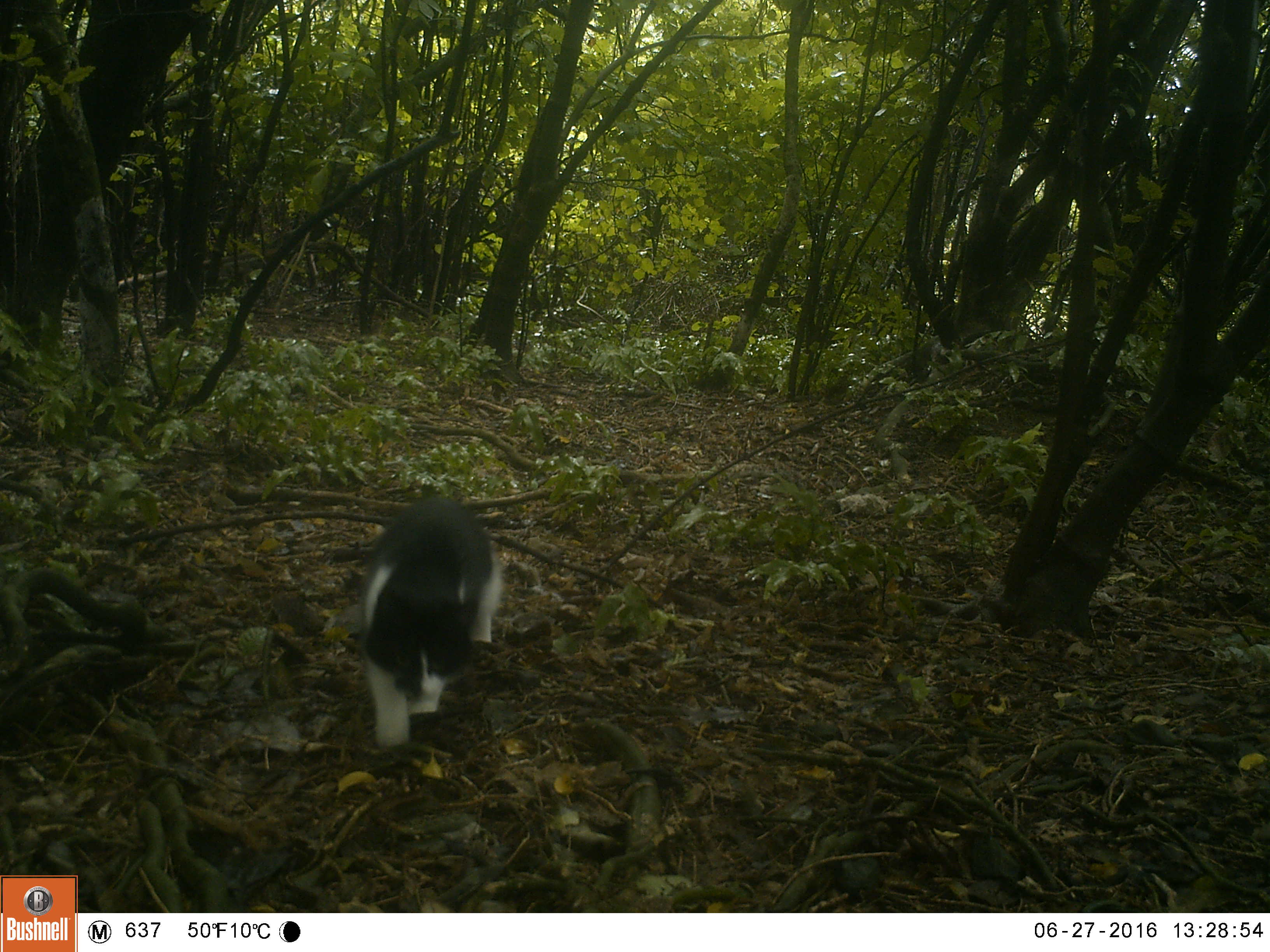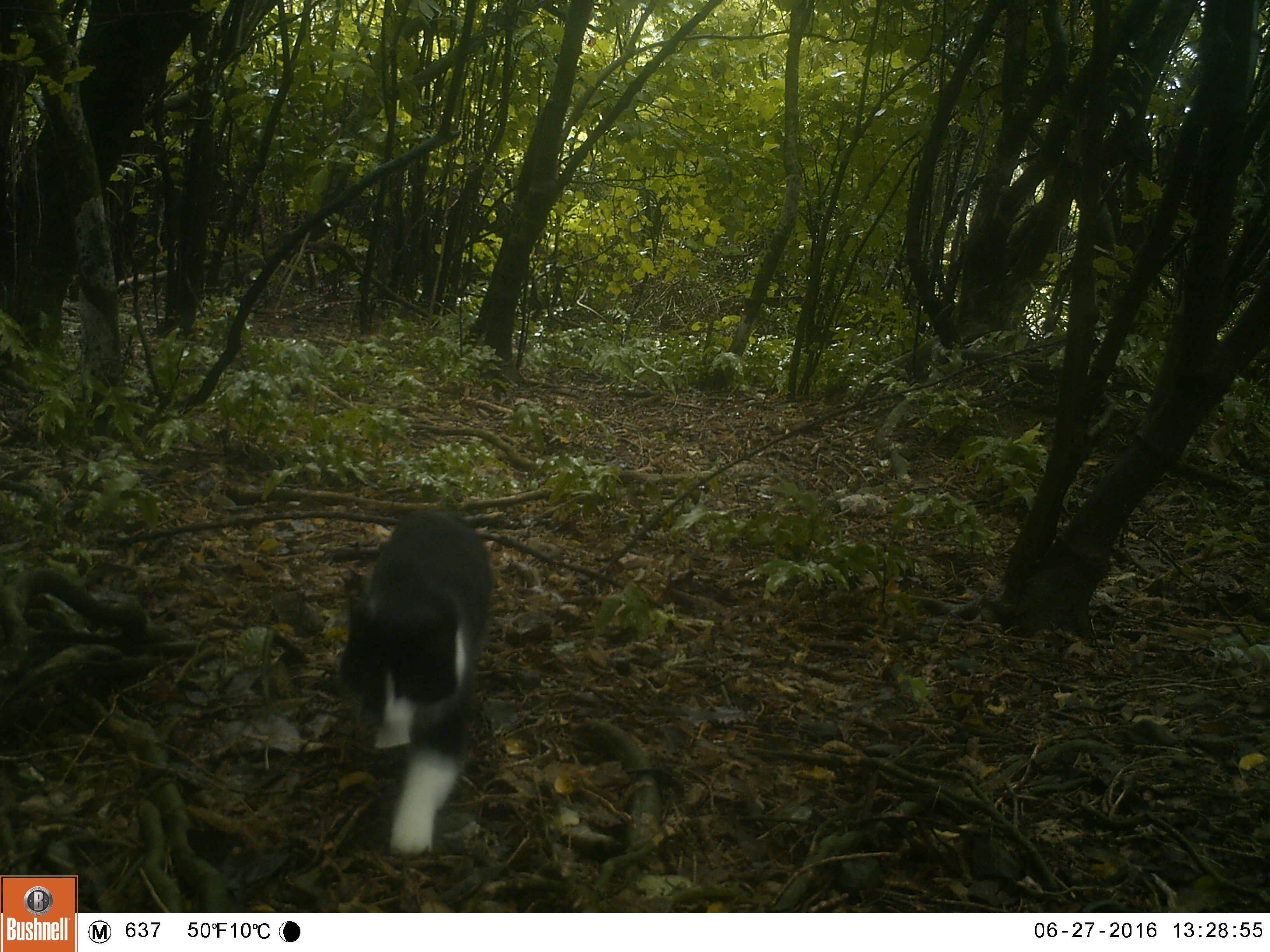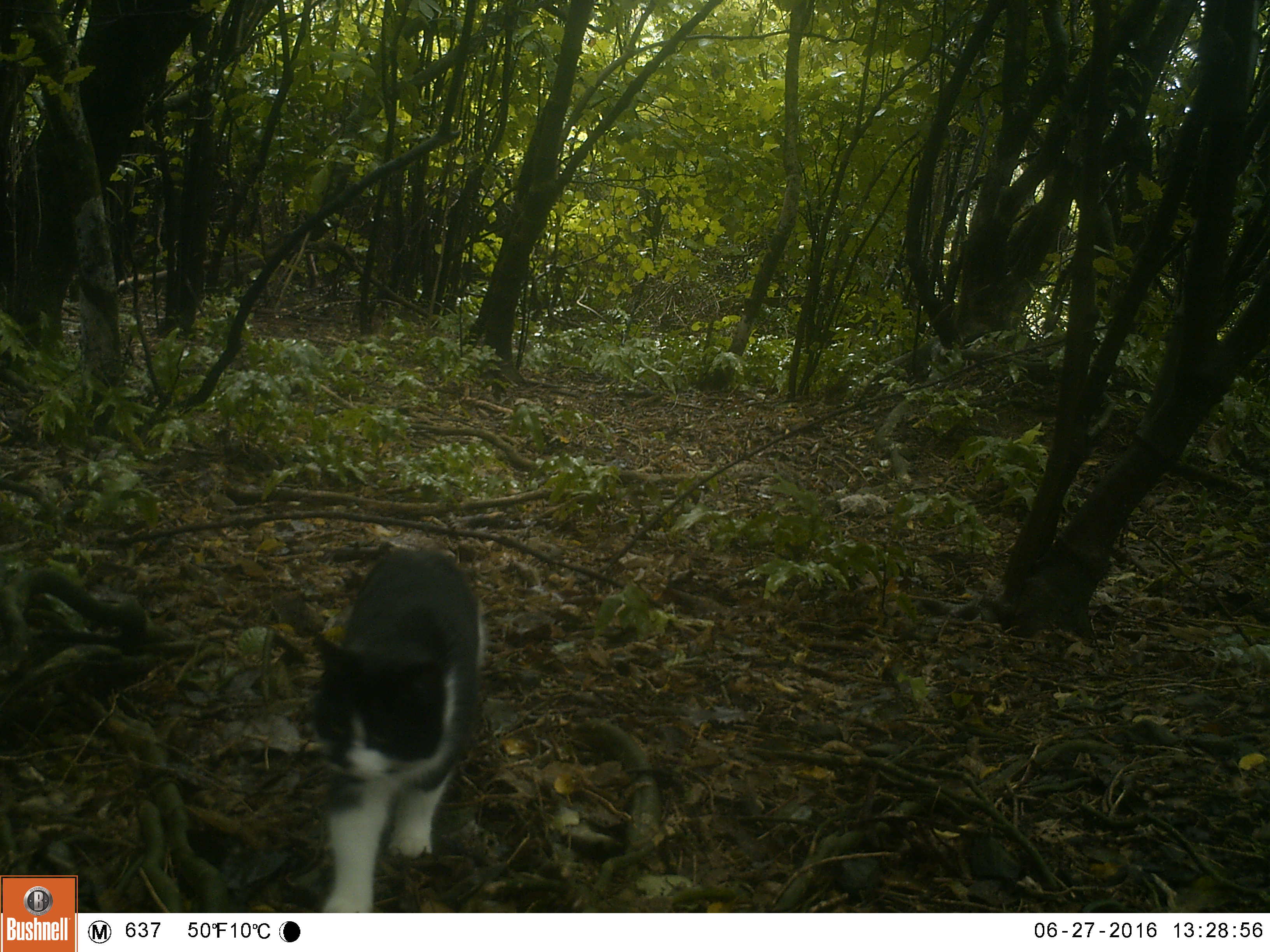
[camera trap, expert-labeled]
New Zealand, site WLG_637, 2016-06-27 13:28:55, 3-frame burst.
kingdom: Animalia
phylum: Chordata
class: Mammalia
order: Carnivora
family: Felidae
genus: Felis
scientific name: Felis catus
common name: domestic cat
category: cat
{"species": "cat (domestic cat) (Felis catus)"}